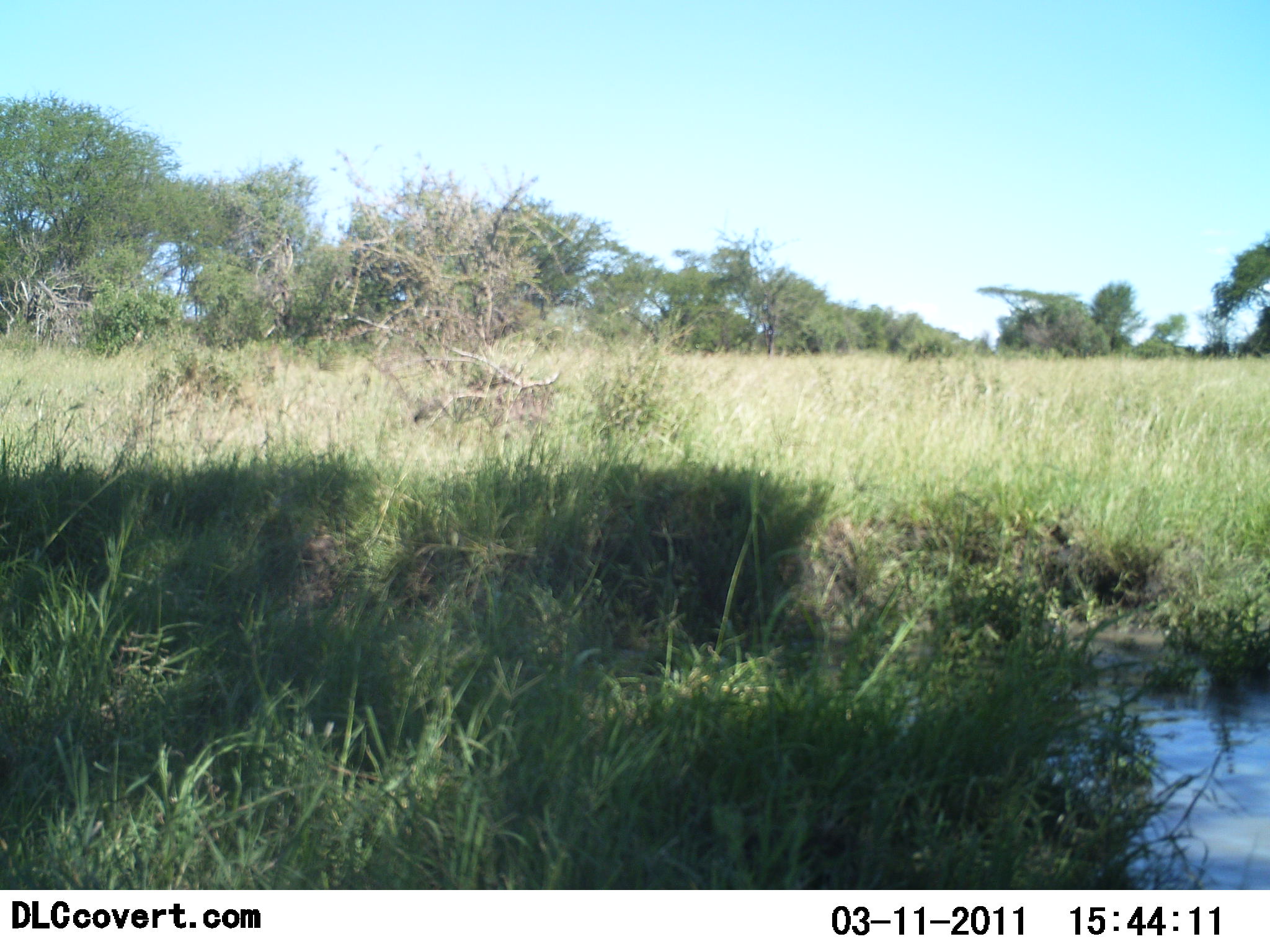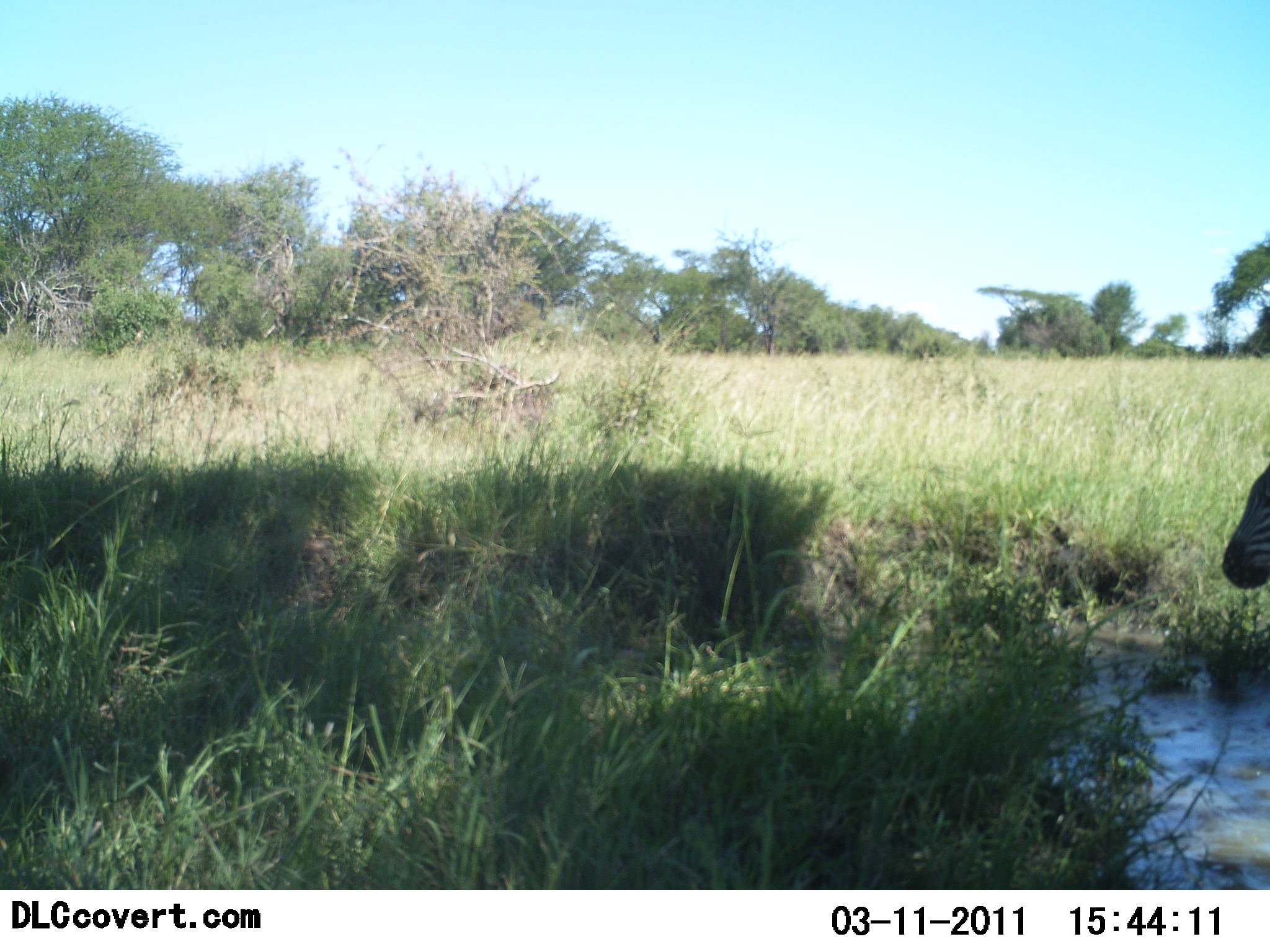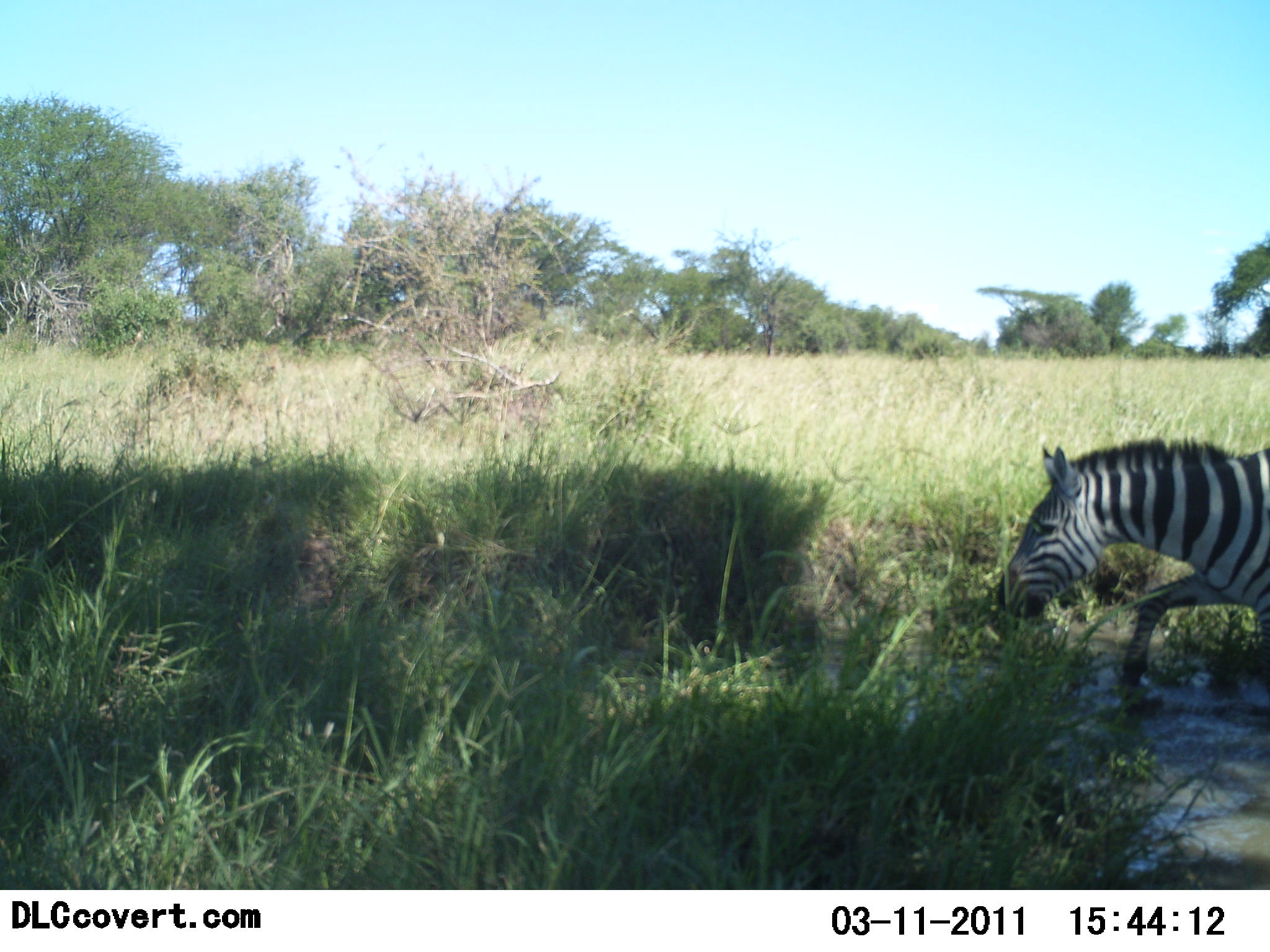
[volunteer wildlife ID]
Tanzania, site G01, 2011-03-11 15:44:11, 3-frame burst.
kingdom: Animalia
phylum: Chordata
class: Mammalia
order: Perissodactyla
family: Equidae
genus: Equus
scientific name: Equus quagga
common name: plains zebra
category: zebra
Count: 1.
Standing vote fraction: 0%.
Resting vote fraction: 0%.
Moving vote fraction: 100%.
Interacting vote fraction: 0%.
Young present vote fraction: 0%.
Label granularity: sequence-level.